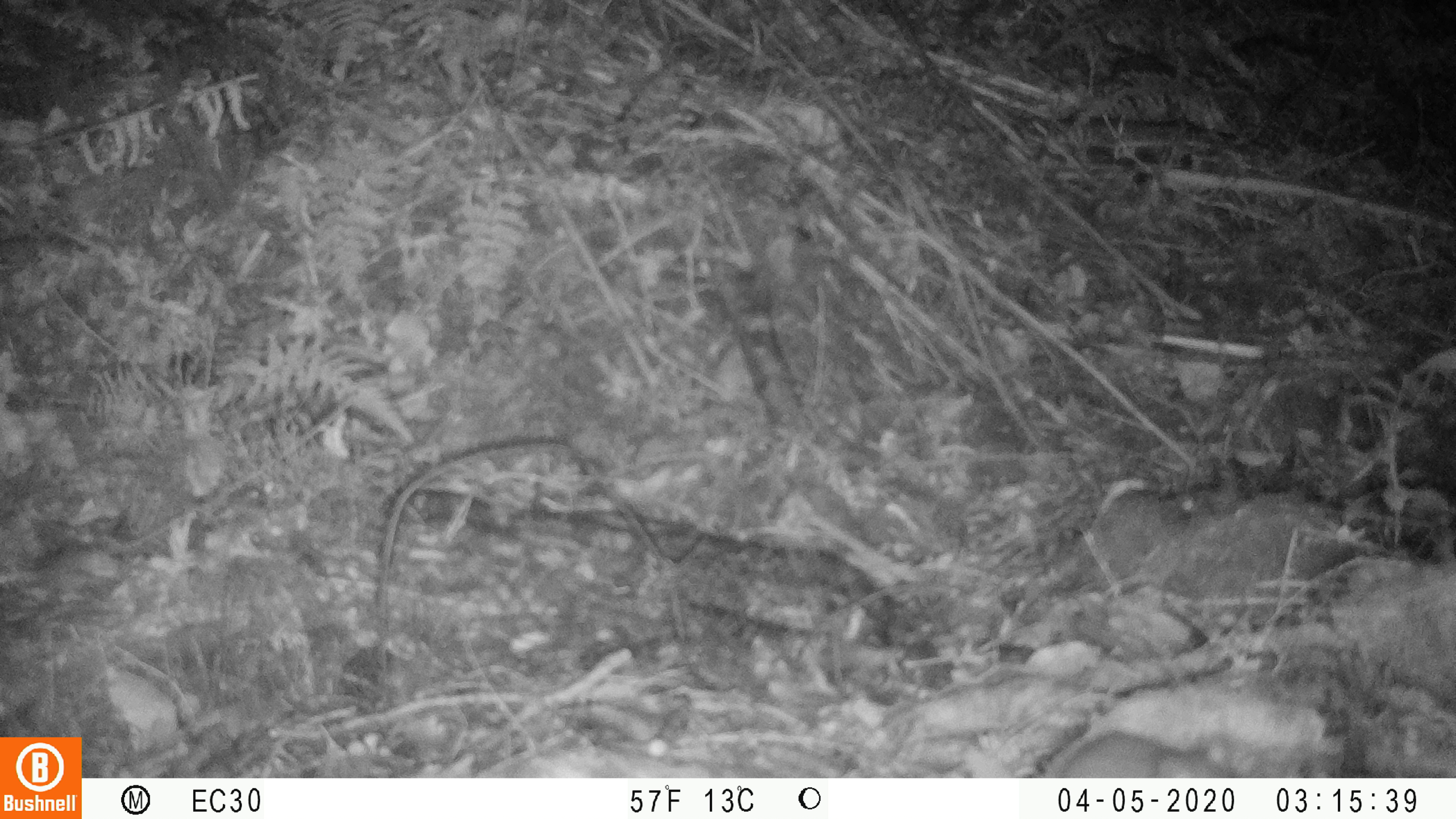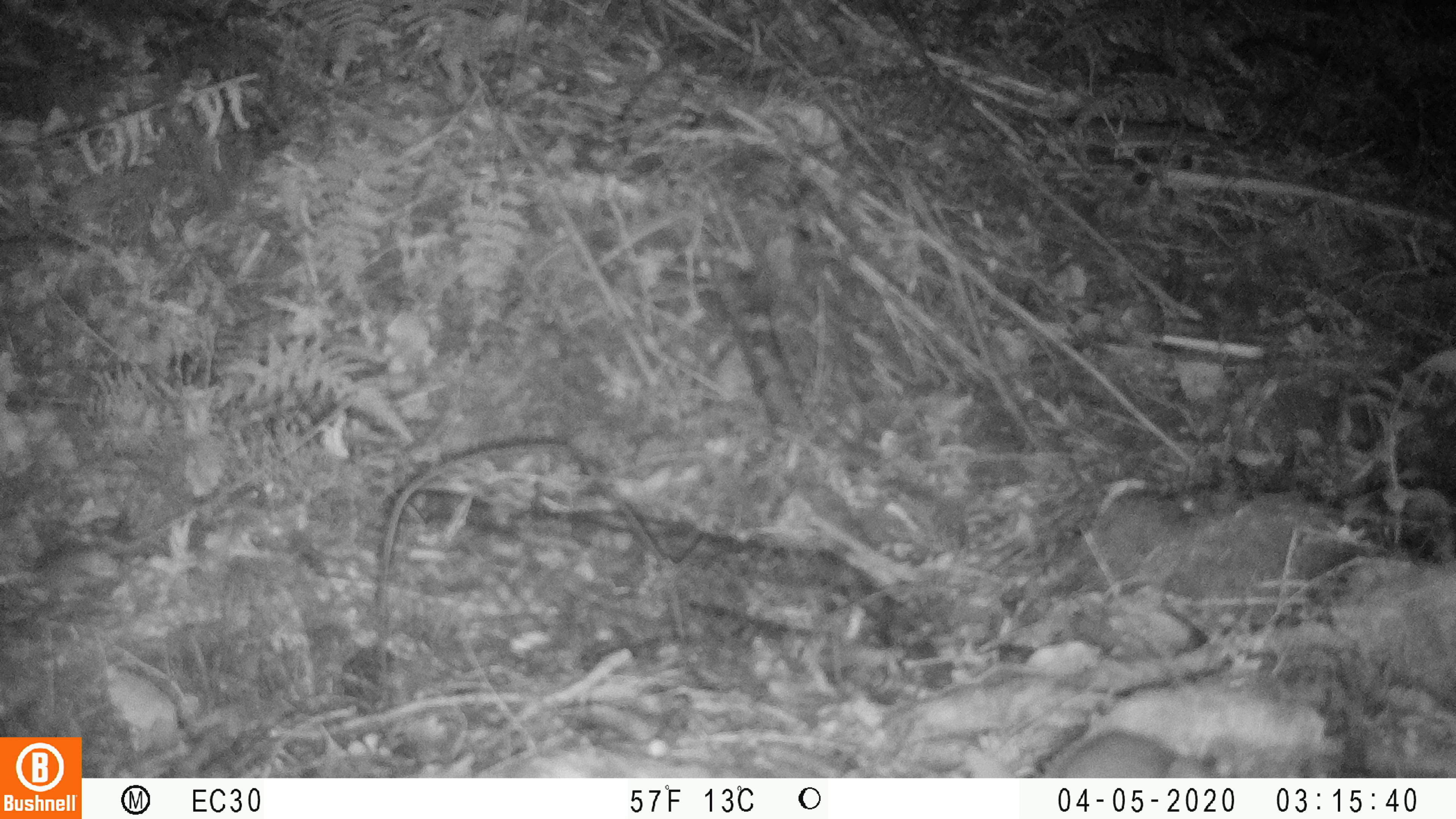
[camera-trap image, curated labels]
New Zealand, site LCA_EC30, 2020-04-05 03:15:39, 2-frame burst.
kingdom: Animalia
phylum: Chordata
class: Mammalia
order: Rodentia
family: Muridae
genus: Rattus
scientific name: Rattus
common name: rat